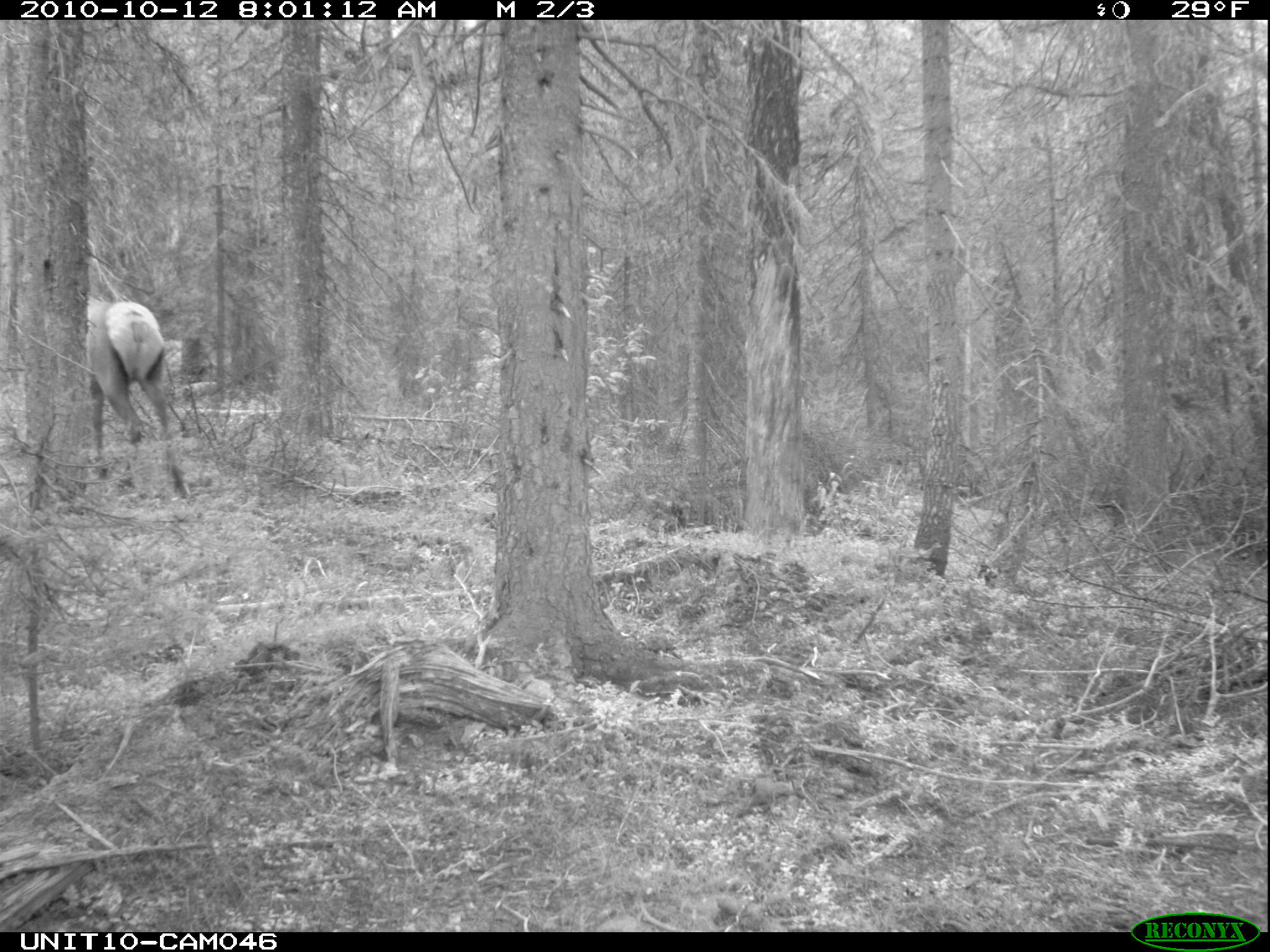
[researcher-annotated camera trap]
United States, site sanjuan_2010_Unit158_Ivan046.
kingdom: Animalia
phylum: Chordata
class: Mammalia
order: Artiodactyla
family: Cervidae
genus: Cervus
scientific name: Cervus elaphus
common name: red deer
Cervus elaphus (red deer).